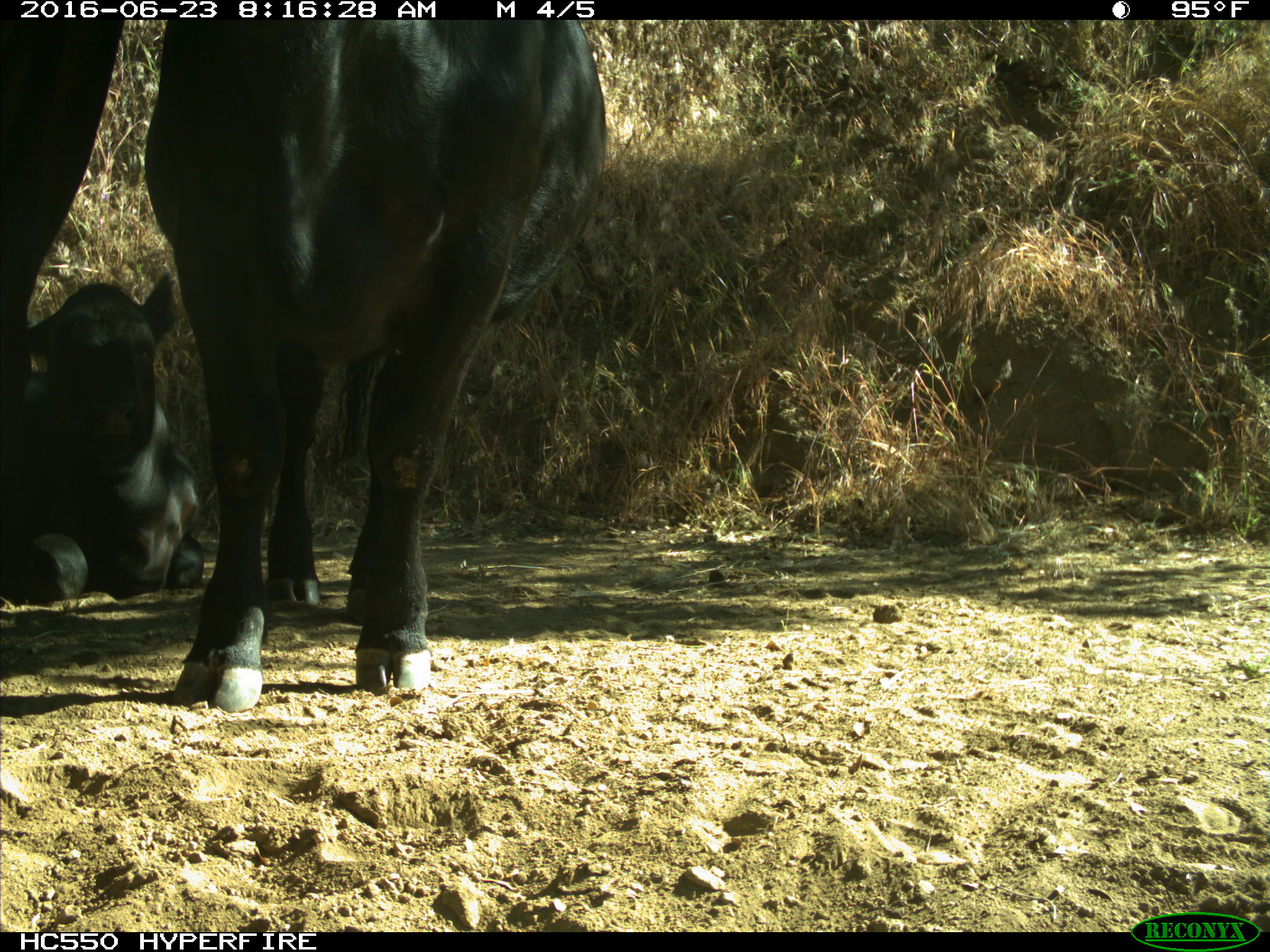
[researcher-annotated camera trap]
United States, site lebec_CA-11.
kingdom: Animalia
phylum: Chordata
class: Mammalia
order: Artiodactyla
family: Bovidae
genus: Bos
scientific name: Bos taurus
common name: domestic cow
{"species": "Bos taurus (domestic cow)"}